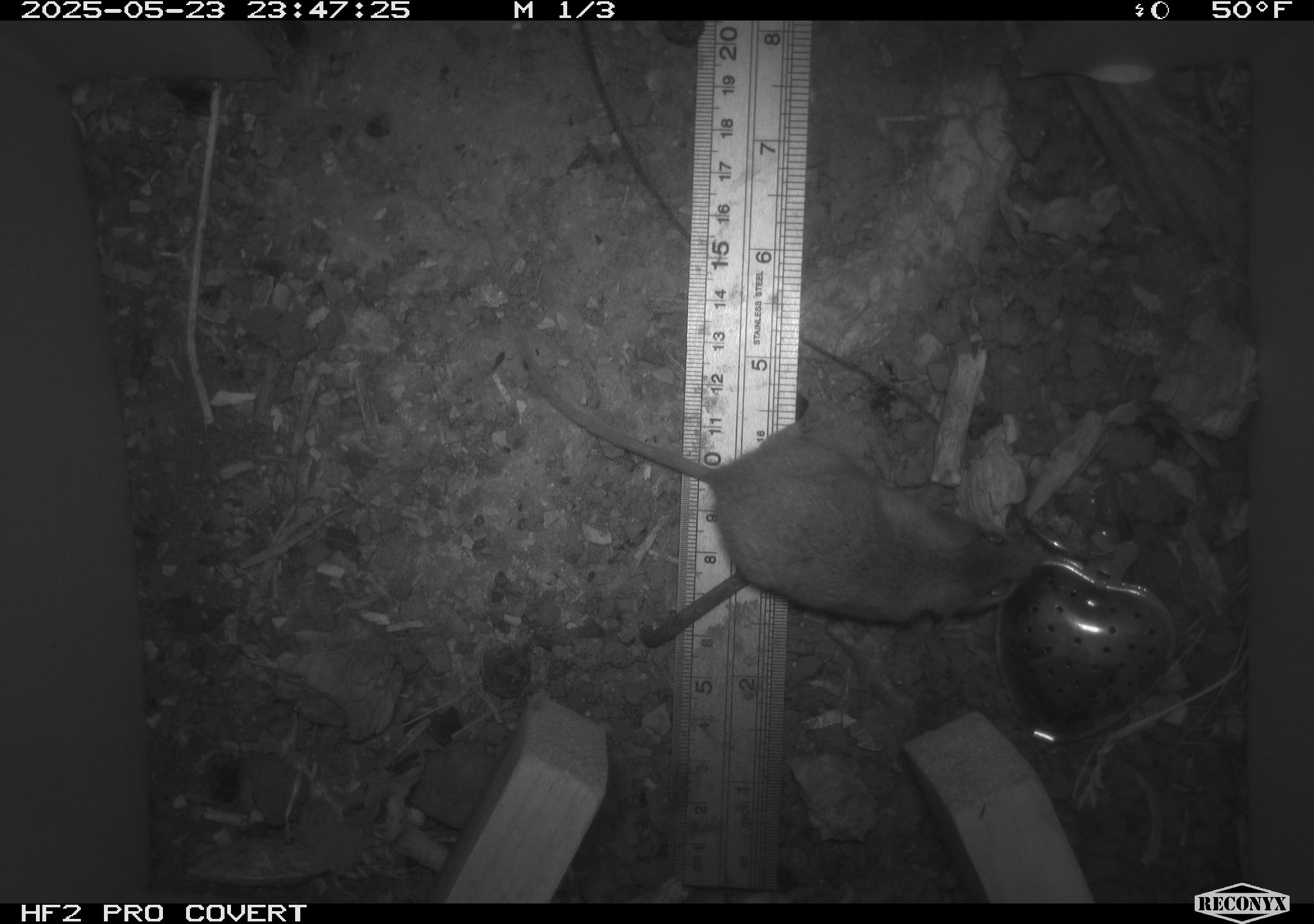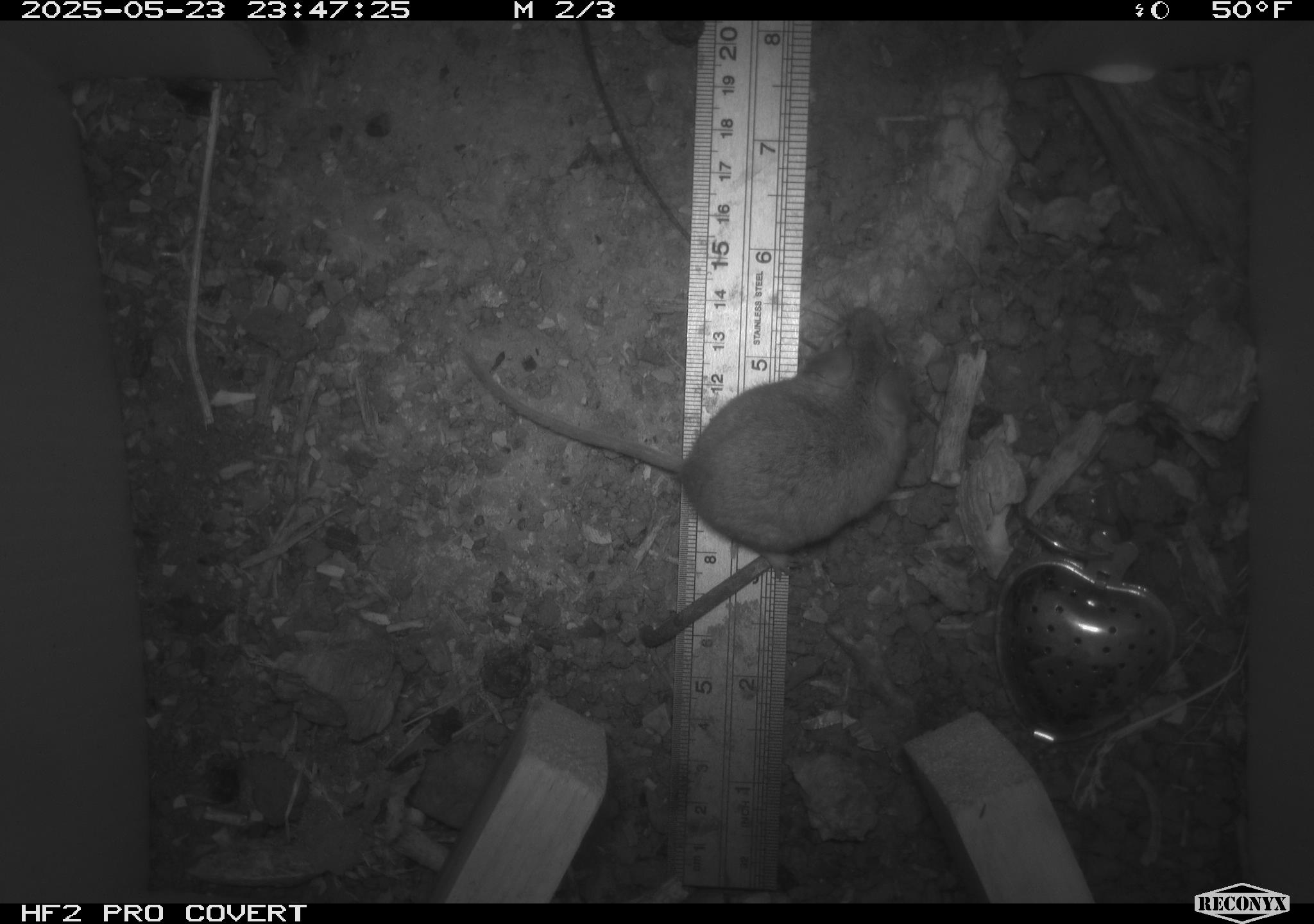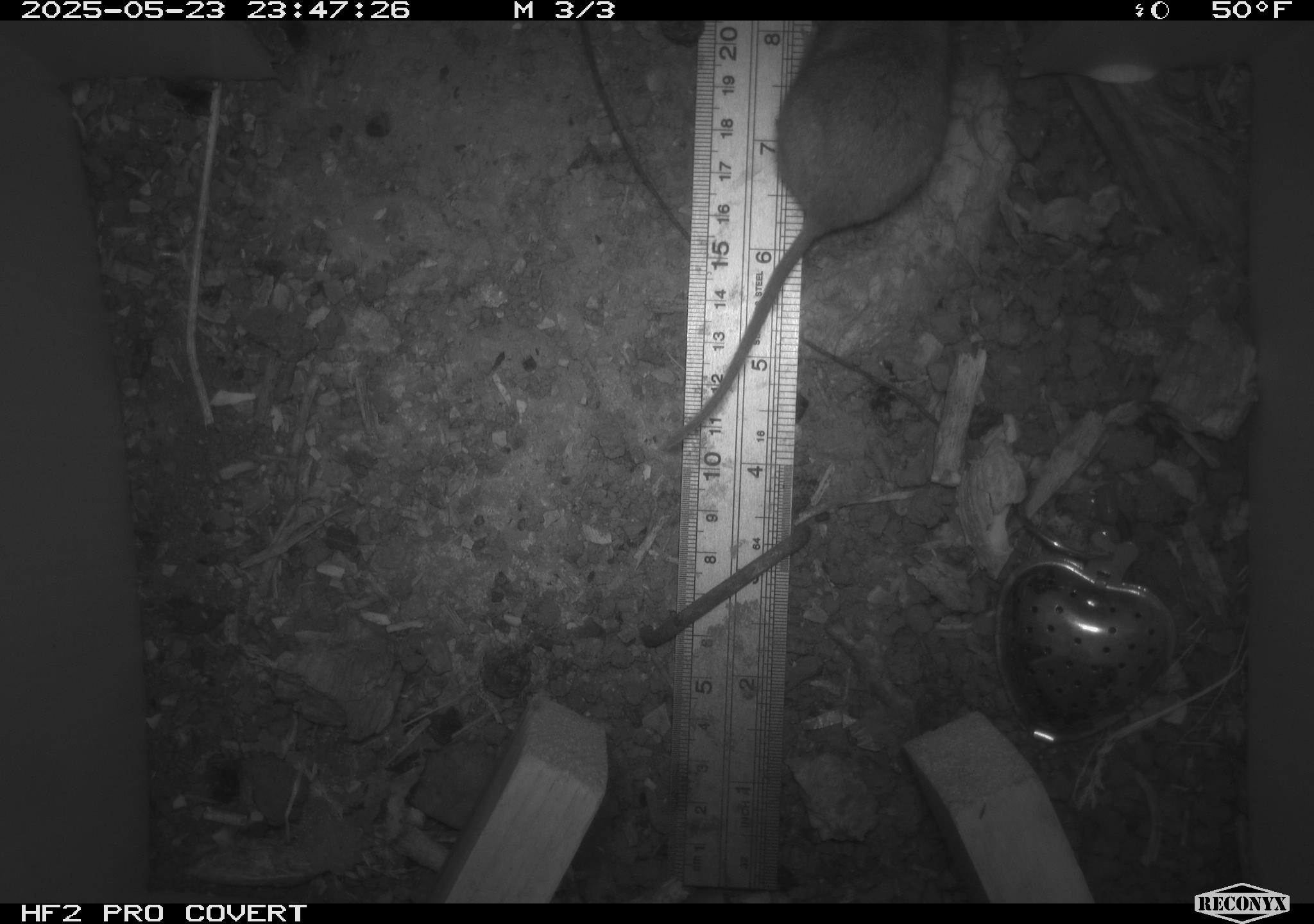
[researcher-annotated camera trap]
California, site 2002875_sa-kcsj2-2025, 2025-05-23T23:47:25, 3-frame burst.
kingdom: Animalia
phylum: Chordata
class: Mammalia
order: Rodentia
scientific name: Rodentia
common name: rodent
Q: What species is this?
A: Rodent (Rodentia).